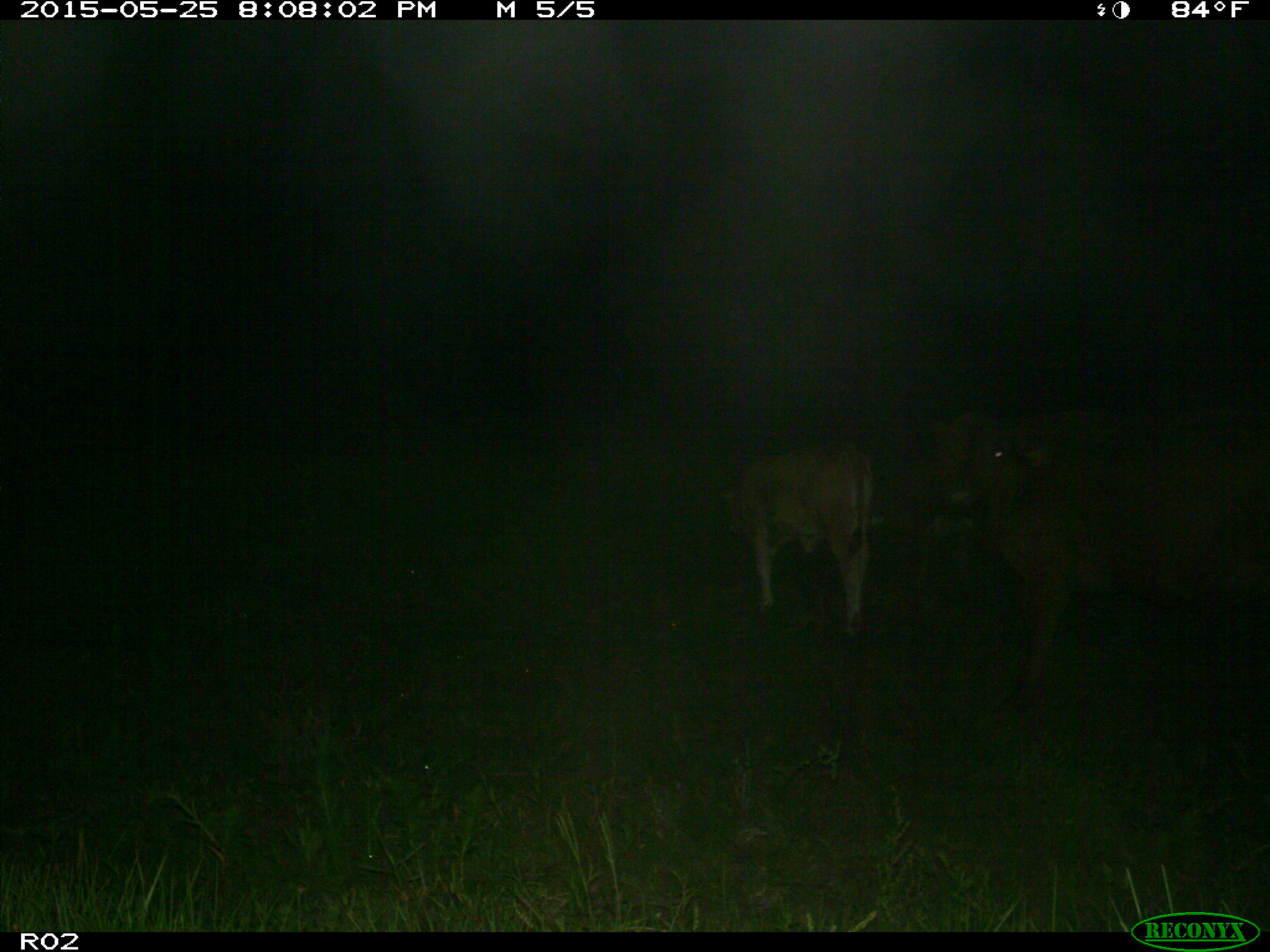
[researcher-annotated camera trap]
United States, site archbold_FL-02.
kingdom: Animalia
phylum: Chordata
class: Mammalia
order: Artiodactyla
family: Bovidae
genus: Bos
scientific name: Bos taurus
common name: domestic cow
Bos taurus (domestic cow).